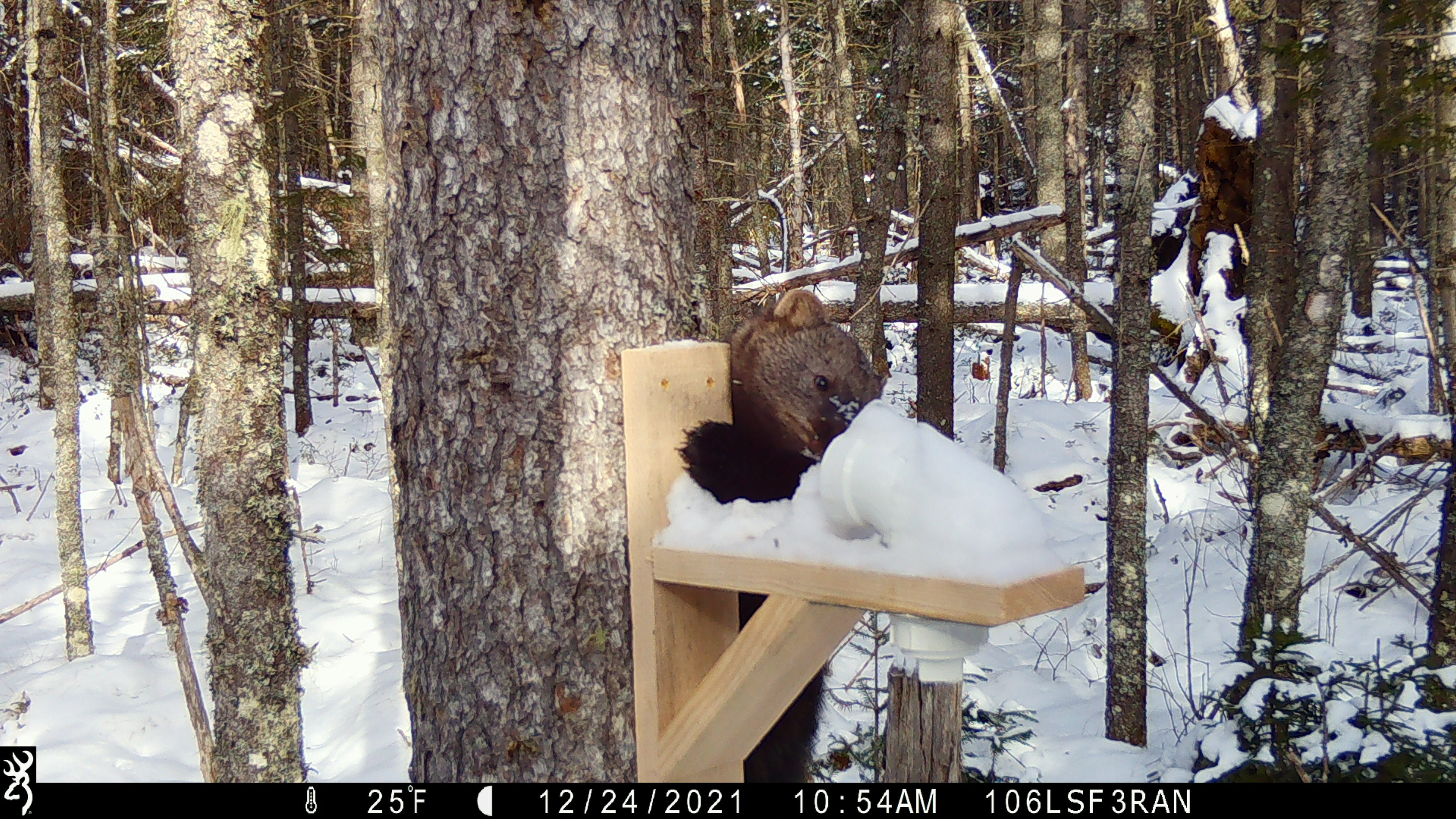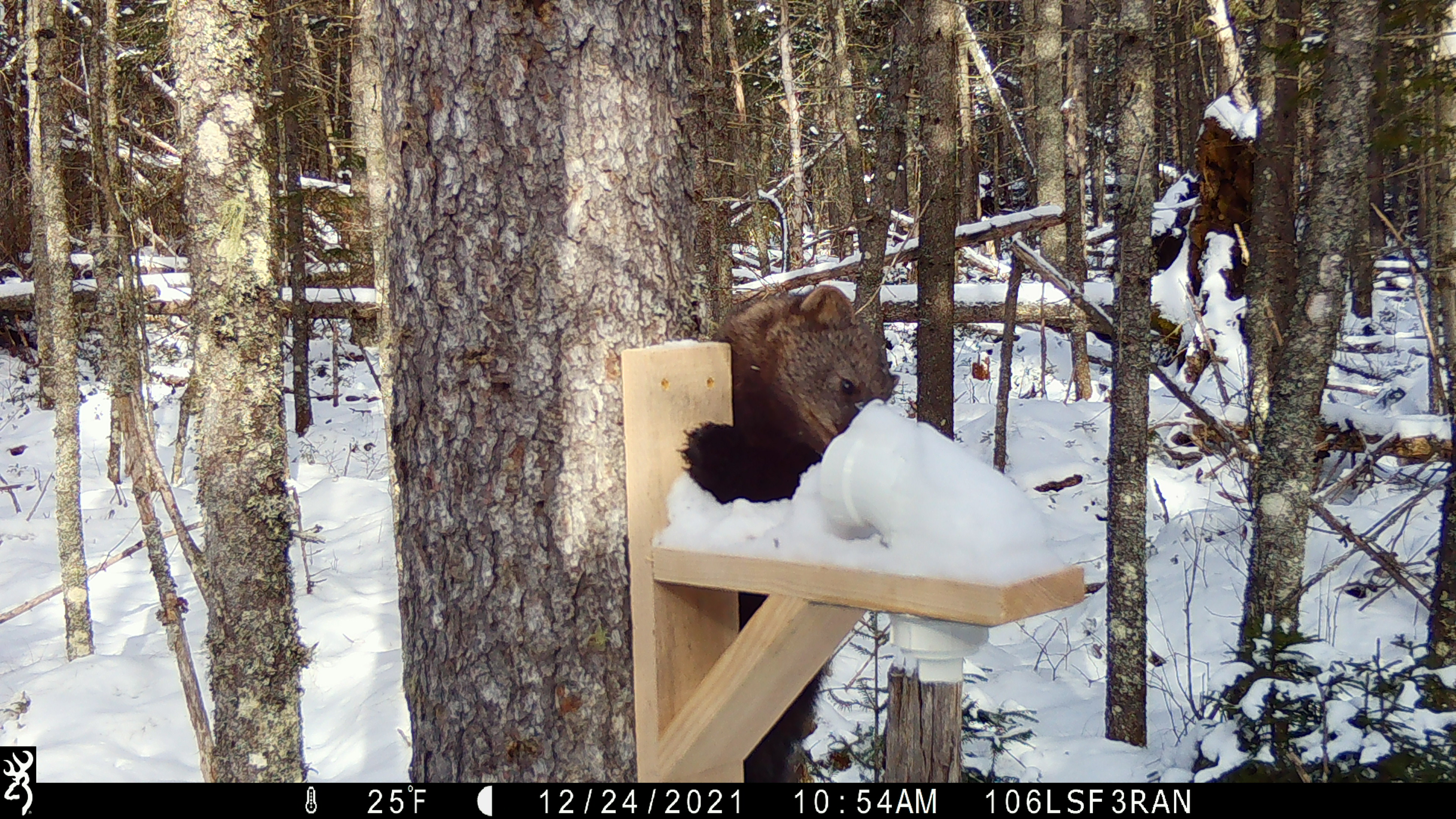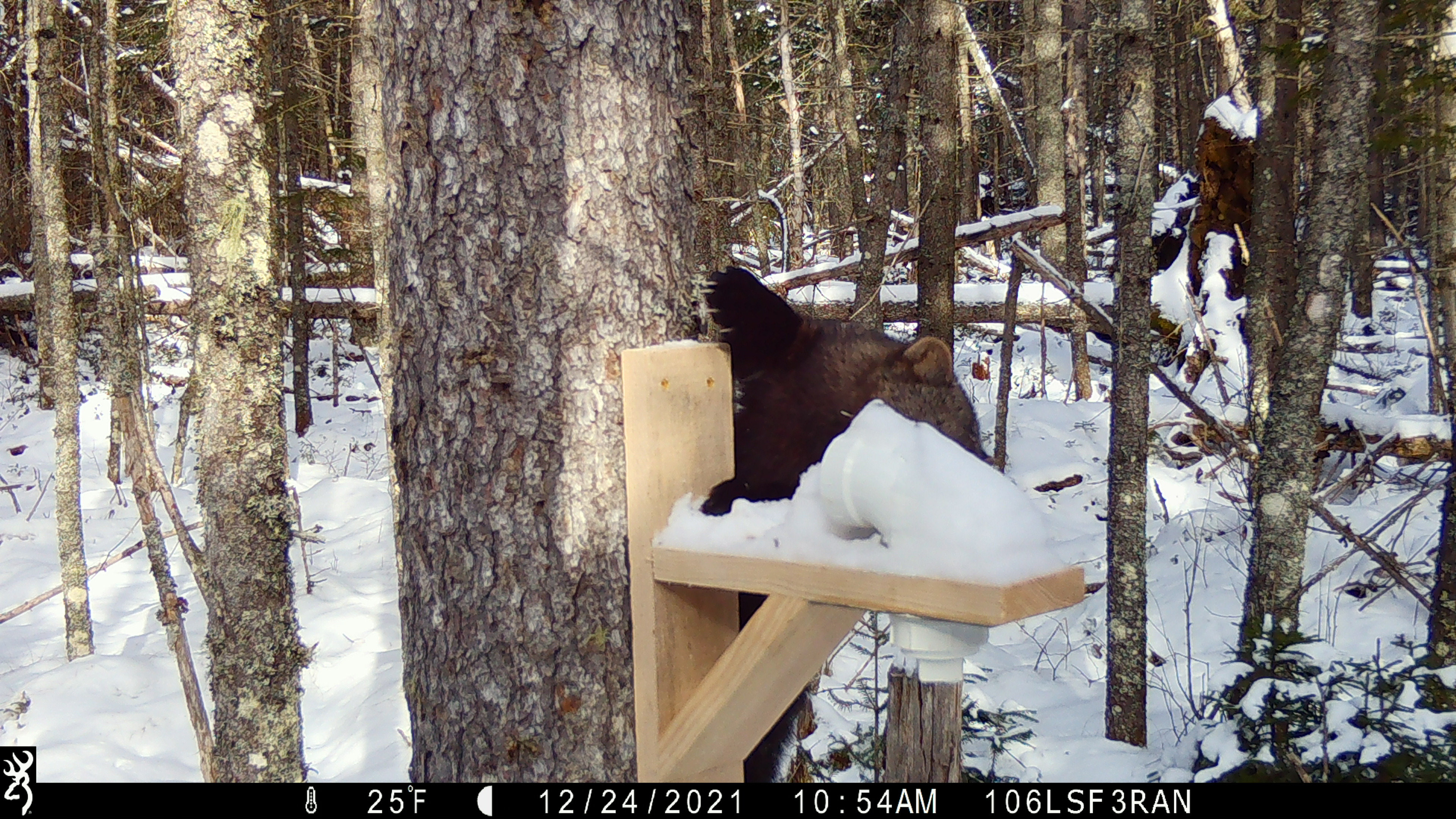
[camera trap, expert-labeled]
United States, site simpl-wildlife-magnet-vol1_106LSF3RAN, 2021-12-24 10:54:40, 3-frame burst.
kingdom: Animalia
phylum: Chordata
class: Mammalia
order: Carnivora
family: Mustelidae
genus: Pekania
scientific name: Pekania pennanti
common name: fisher